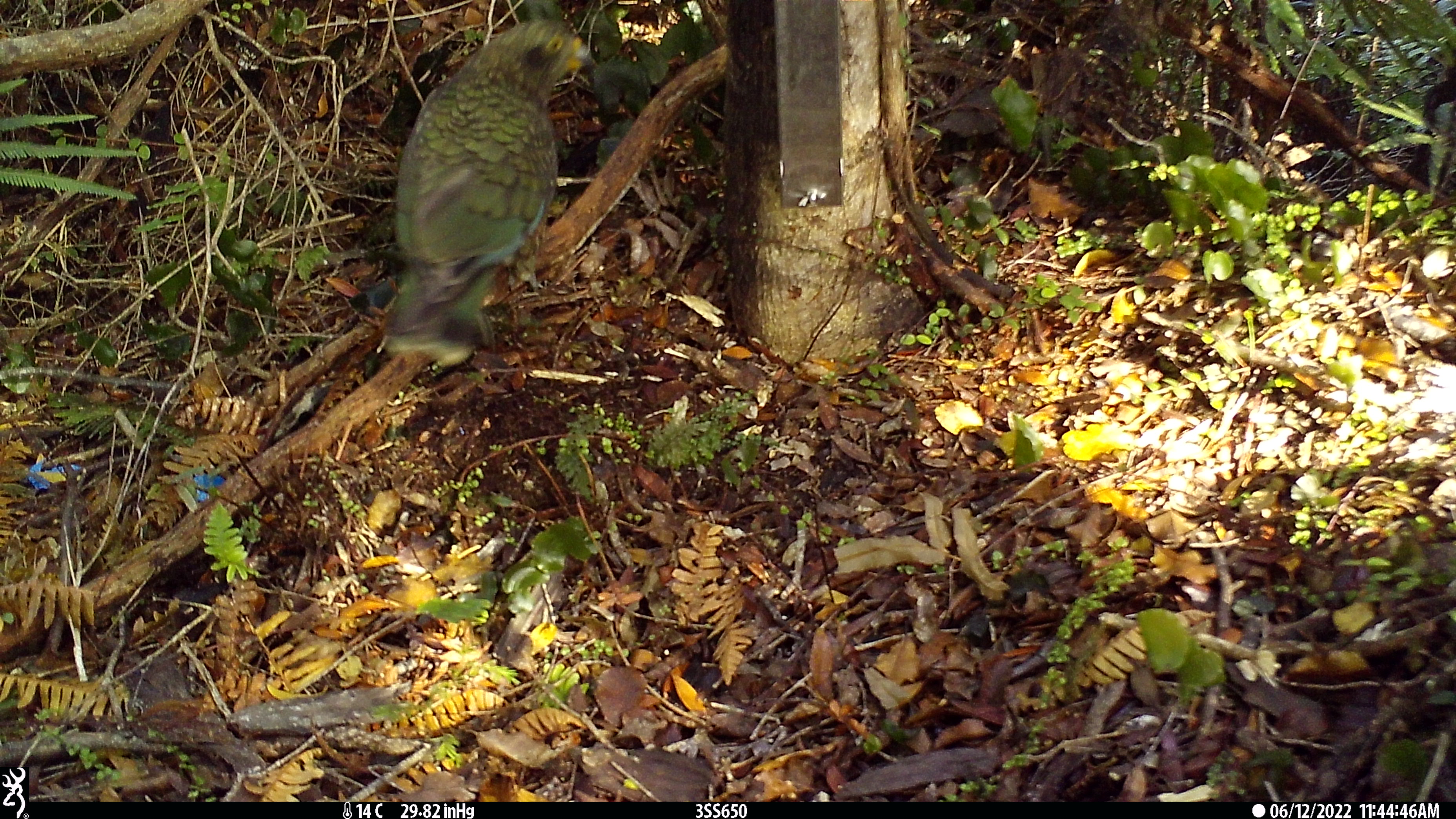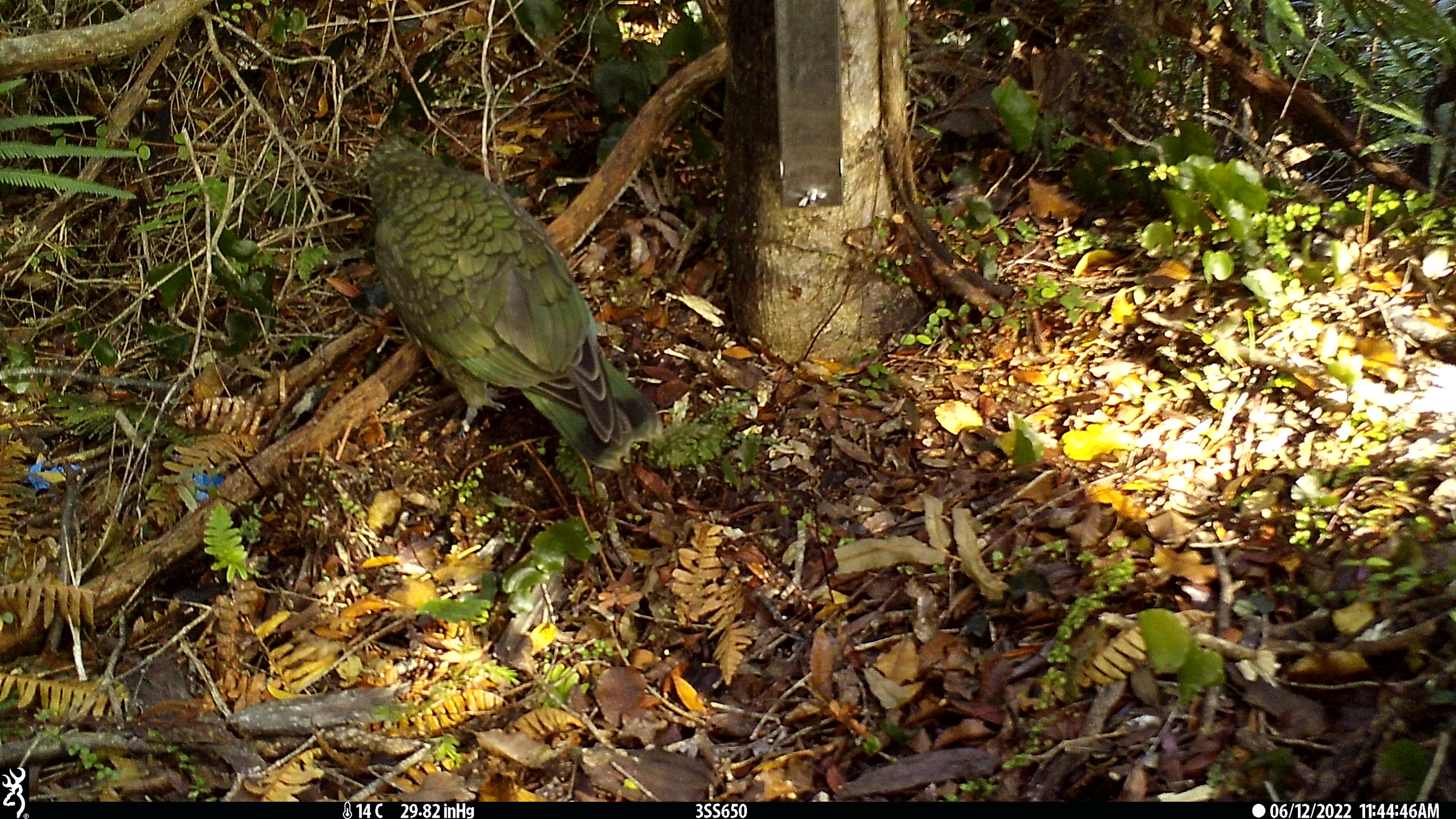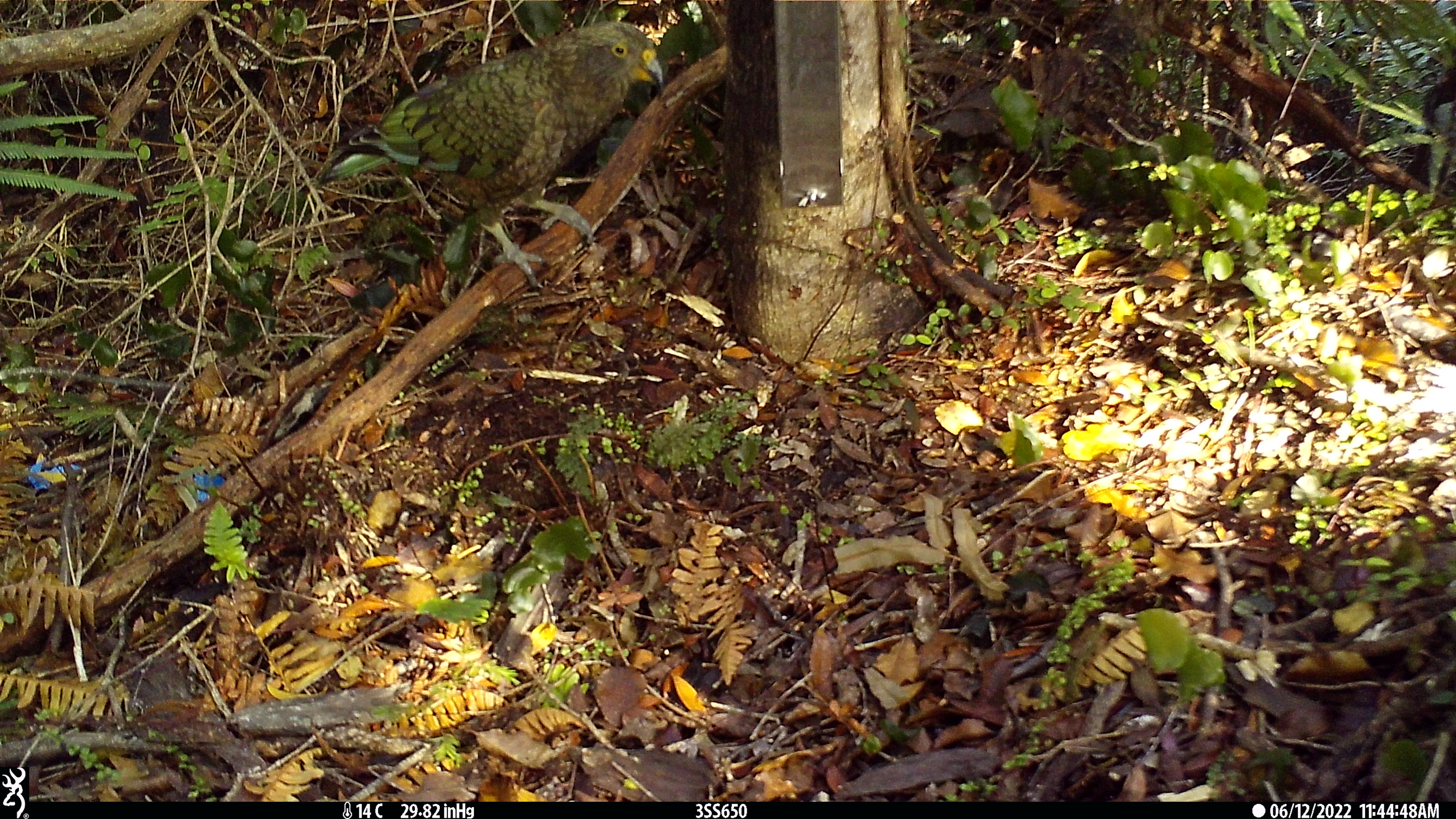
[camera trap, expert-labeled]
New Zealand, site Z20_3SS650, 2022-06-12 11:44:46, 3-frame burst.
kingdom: Animalia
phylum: Chordata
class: Aves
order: Psittaciformes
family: Strigopidae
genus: Nestor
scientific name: Nestor notabilis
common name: kea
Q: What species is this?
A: Kea (Nestor notabilis).